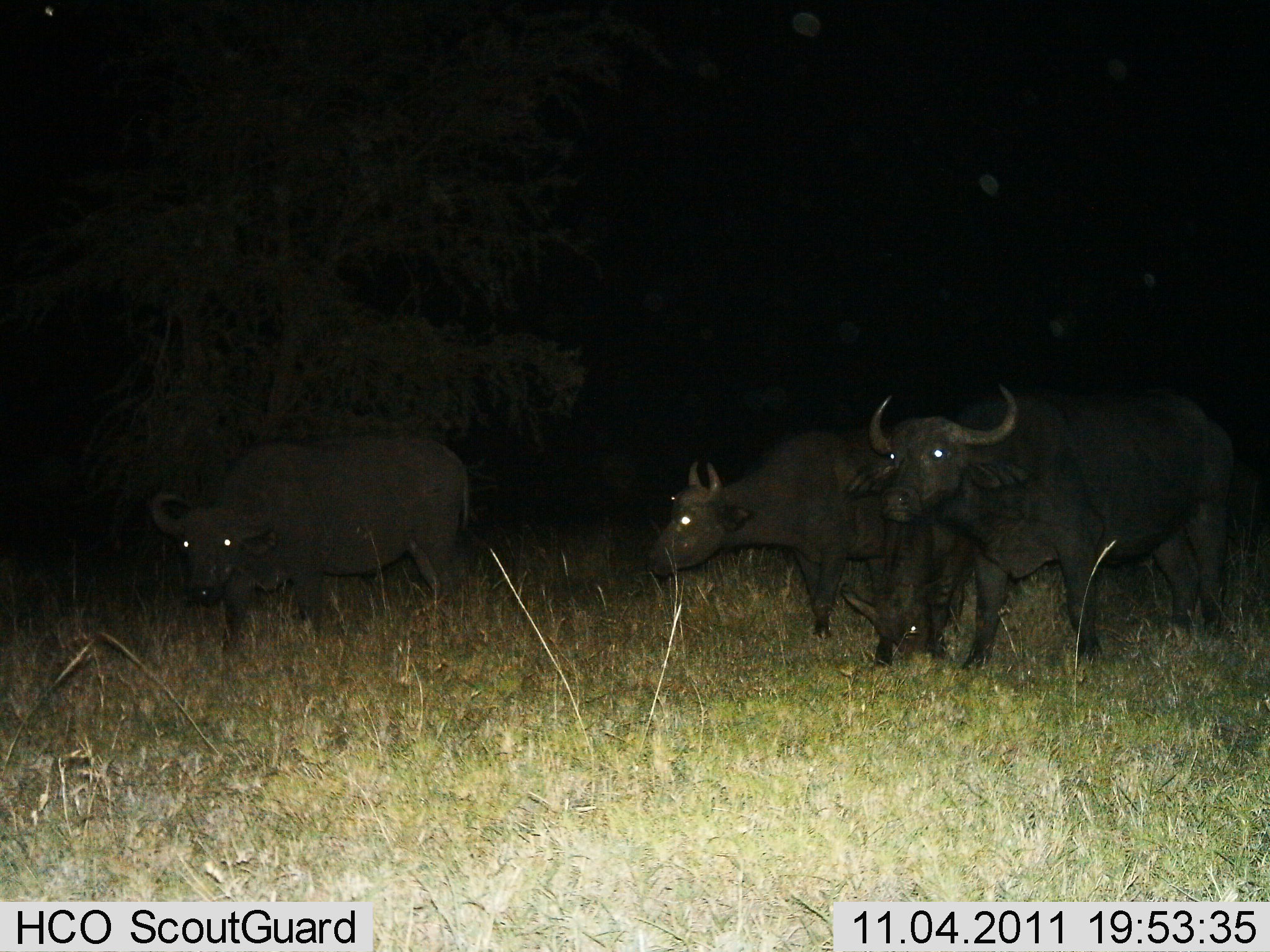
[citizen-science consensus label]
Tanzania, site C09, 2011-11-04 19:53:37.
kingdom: Animalia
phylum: Chordata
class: Mammalia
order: Artiodactyla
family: Bovidae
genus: Syncerus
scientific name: Syncerus caffer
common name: cape buffalo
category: buffalo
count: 4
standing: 71%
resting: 0%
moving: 29%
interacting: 0%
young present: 0%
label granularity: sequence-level